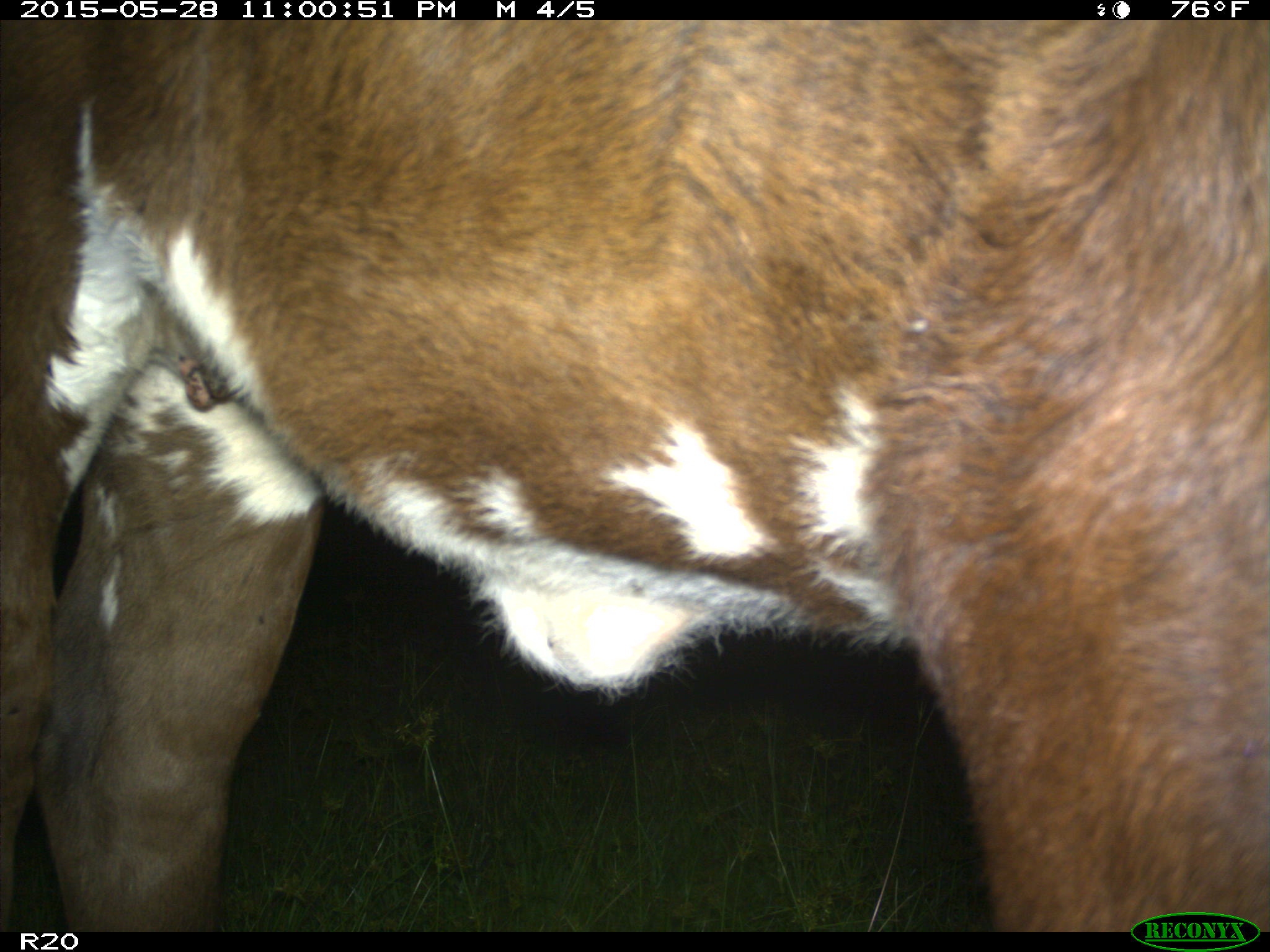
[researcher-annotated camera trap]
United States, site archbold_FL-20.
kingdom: Animalia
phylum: Chordata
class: Mammalia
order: Artiodactyla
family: Bovidae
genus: Bos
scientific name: Bos taurus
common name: domestic cow